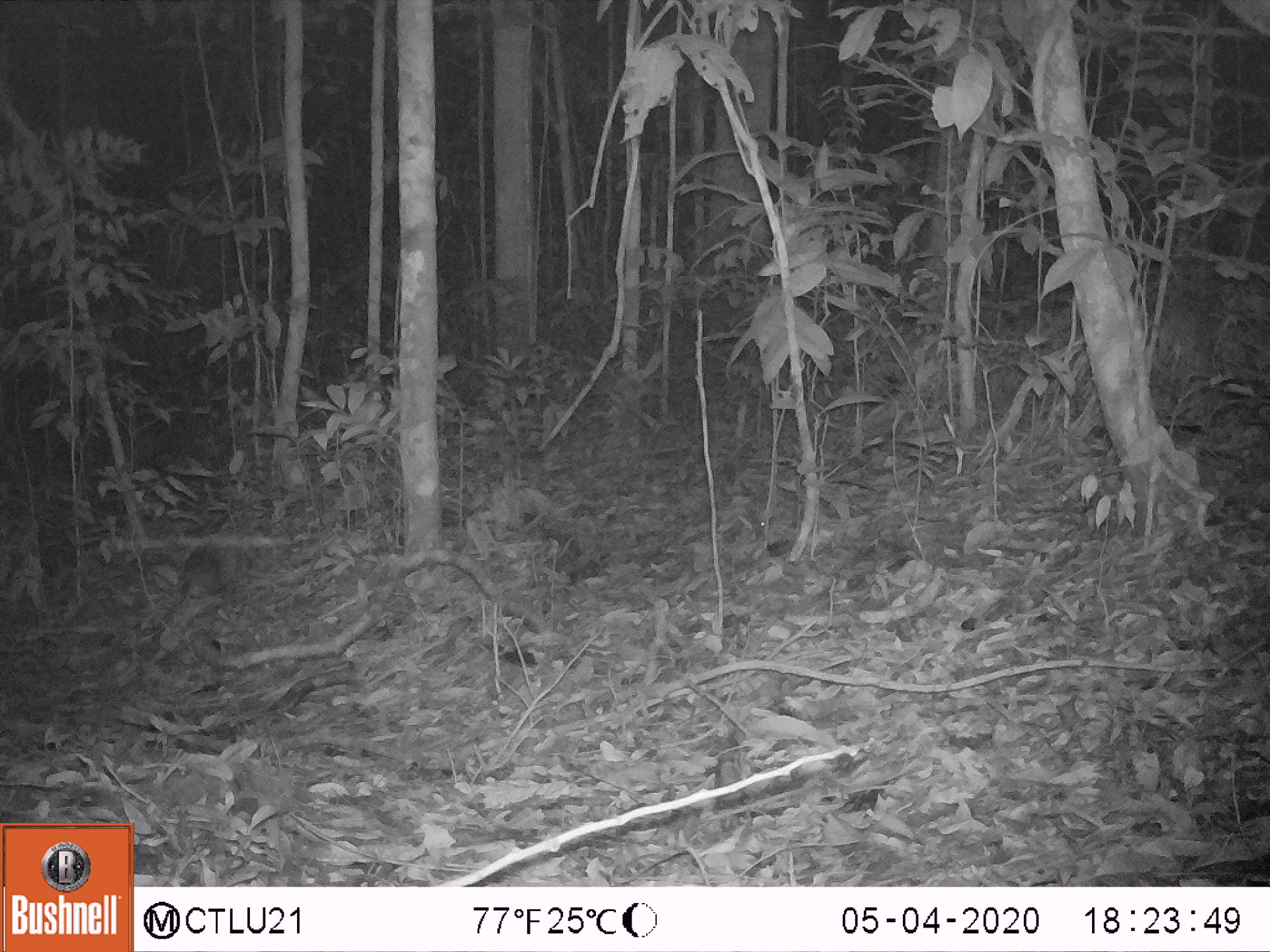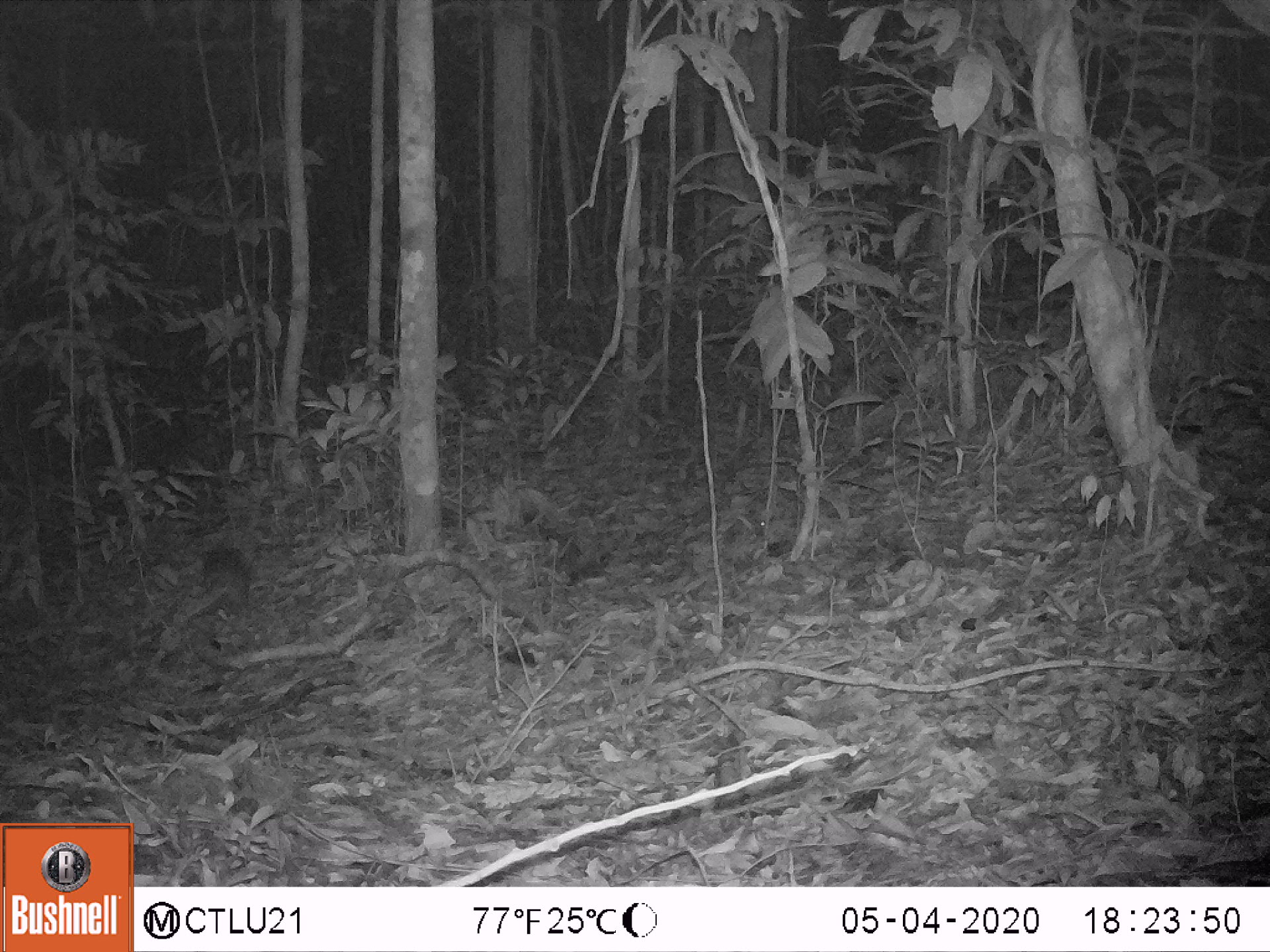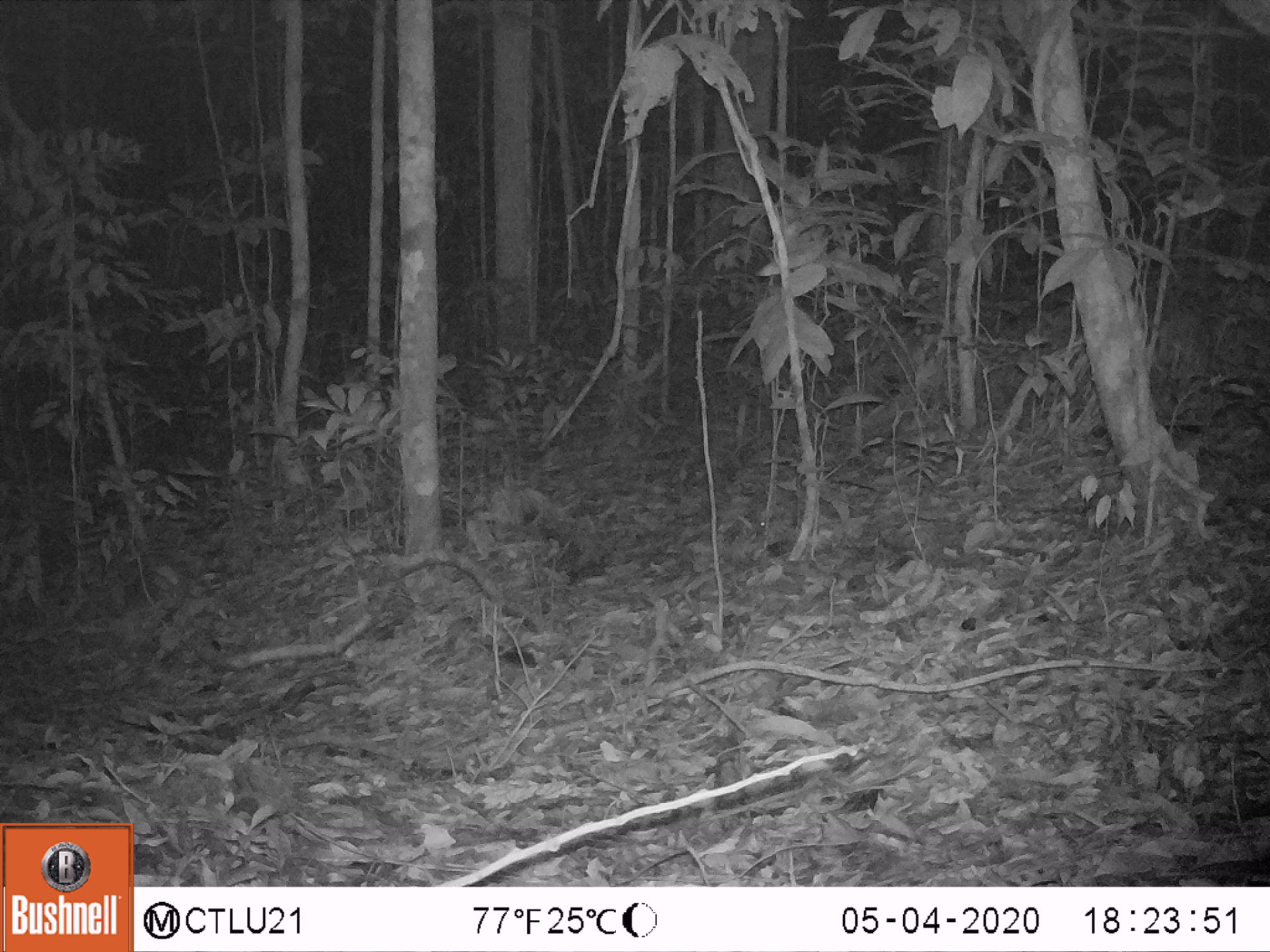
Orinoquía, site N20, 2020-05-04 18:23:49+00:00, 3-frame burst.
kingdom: Animalia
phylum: Chordata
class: Mammalia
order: Cingulata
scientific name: Cingulata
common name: armadillo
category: unknown armadillo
Unknown armadillo (armadillo) (Cingulata).